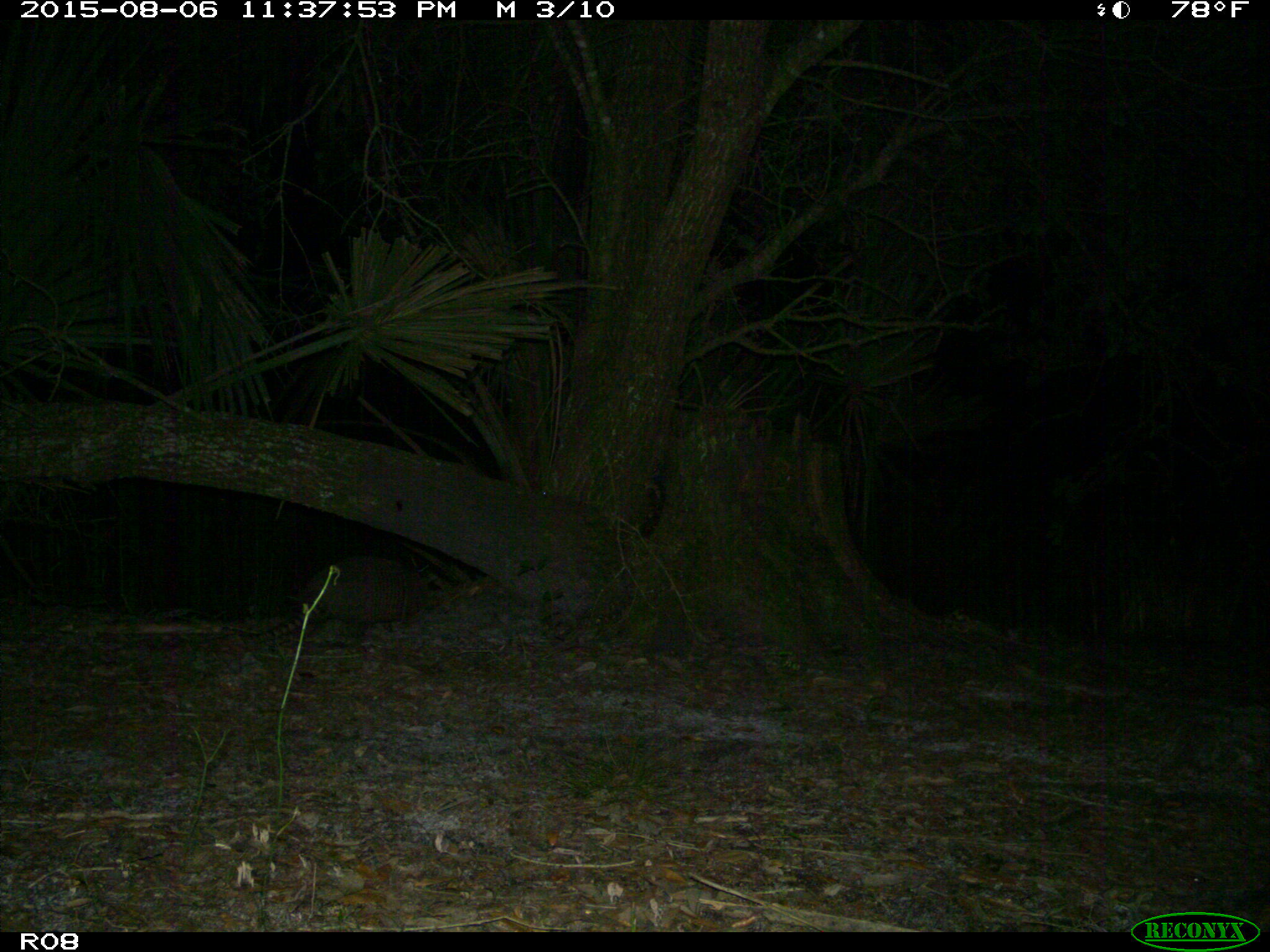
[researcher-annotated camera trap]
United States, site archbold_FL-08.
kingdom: Animalia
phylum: Chordata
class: Mammalia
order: Cingulata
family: Dasypodidae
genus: Dasypus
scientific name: Dasypus novemcinctus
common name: nine-banded armadillo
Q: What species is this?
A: Dasypus novemcinctus (nine-banded armadillo).